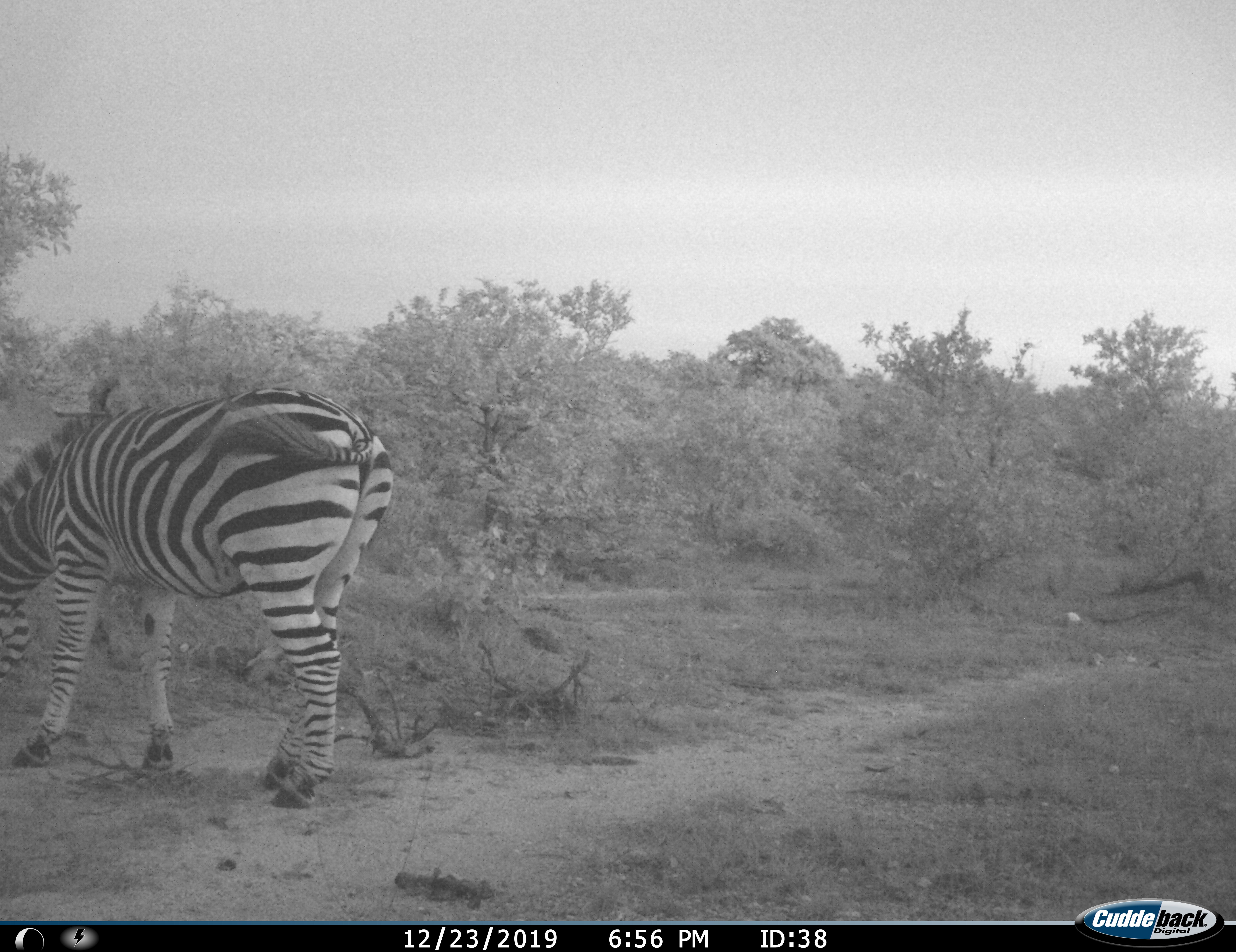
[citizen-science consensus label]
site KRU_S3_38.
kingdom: Animalia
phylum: Chordata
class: Mammalia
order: Perissodactyla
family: Equidae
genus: Equus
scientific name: Equus quagga burchellii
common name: burchell's zebra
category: zebraburchells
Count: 1.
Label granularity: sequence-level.